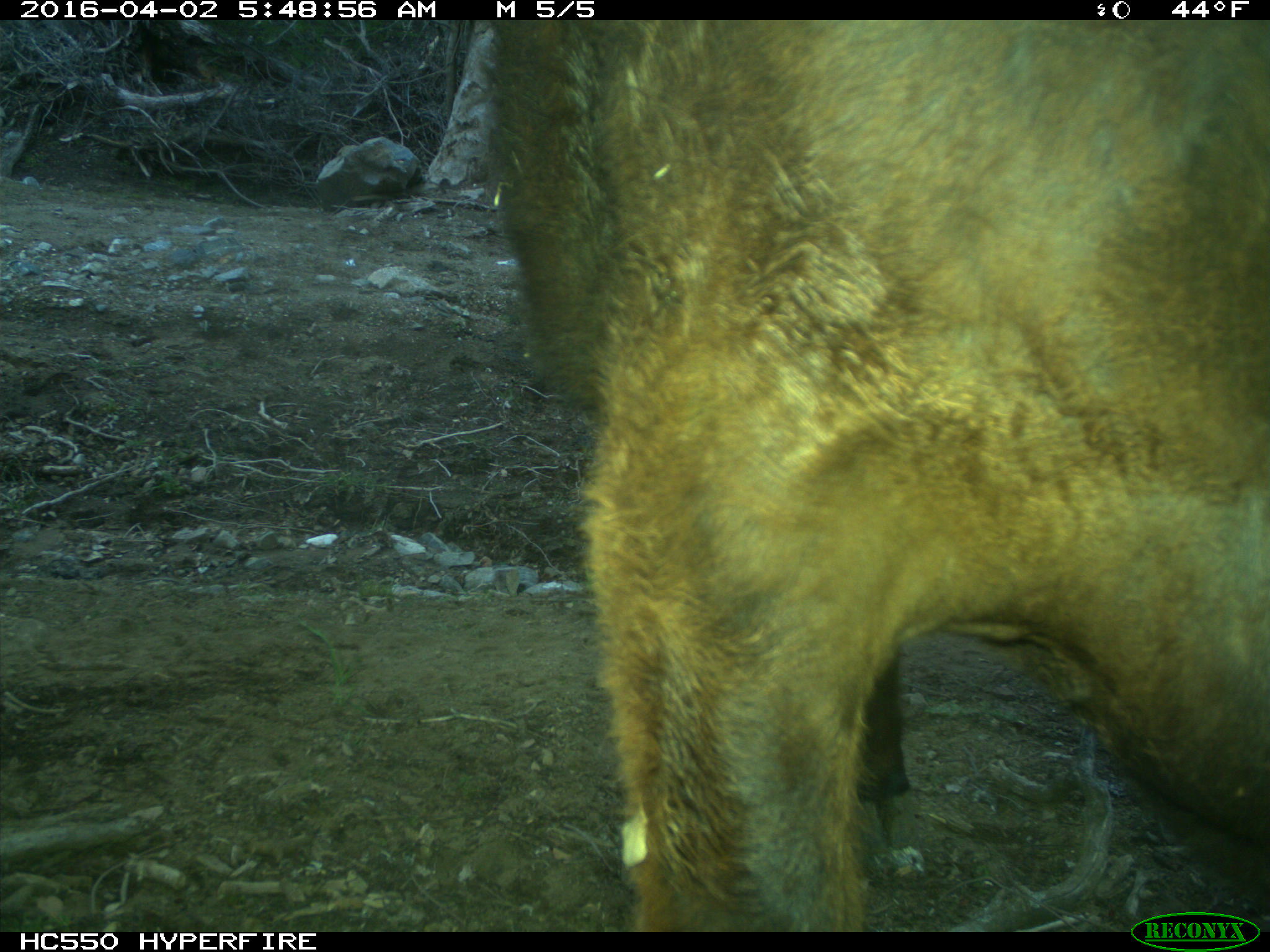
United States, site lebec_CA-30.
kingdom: Animalia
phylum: Chordata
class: Mammalia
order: Artiodactyla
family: Bovidae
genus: Bos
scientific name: Bos taurus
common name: domestic cow